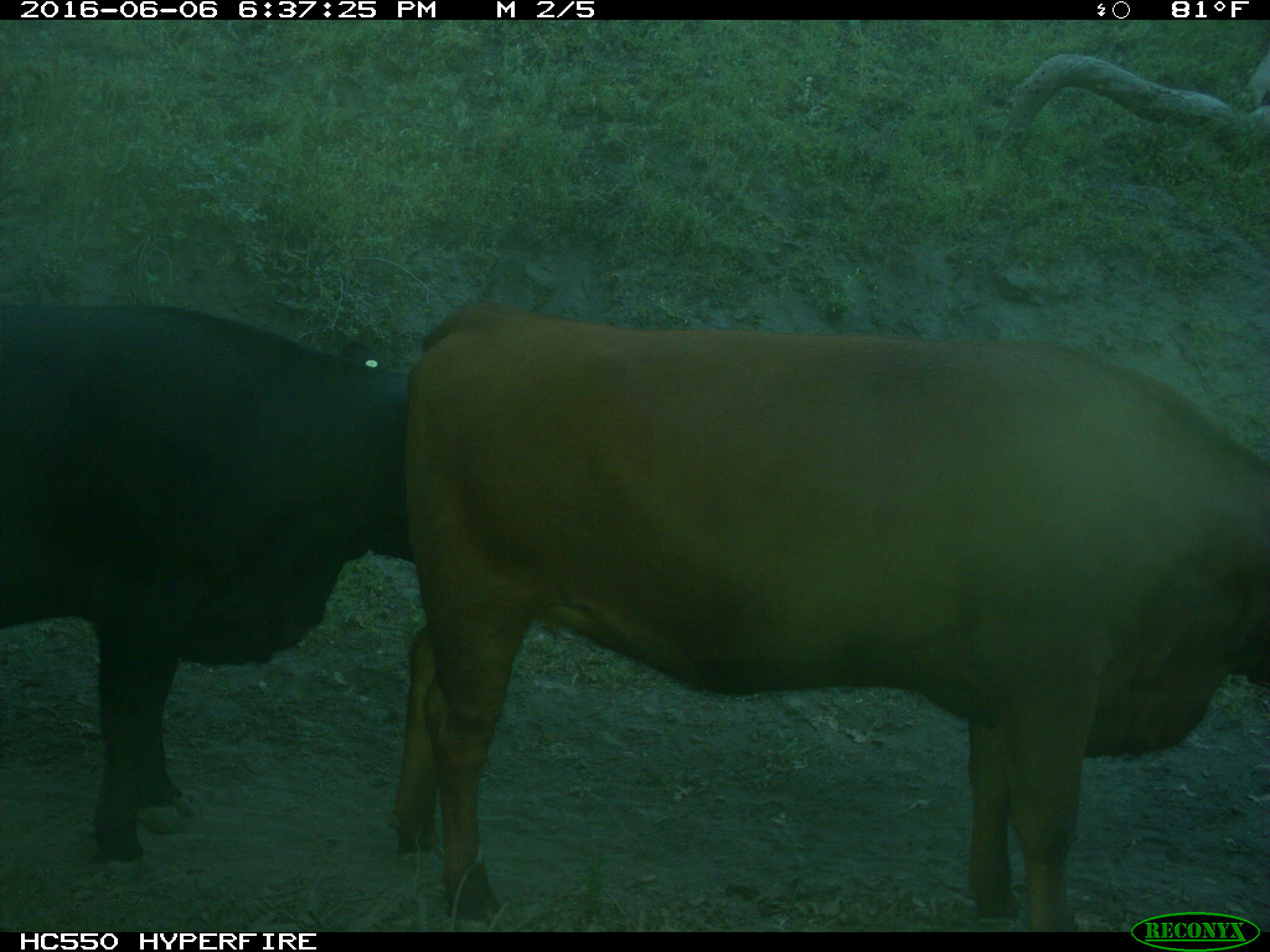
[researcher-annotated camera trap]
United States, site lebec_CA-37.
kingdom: Animalia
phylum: Chordata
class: Mammalia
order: Artiodactyla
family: Bovidae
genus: Bos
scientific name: Bos taurus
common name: domestic cow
Bos taurus (domestic cow).